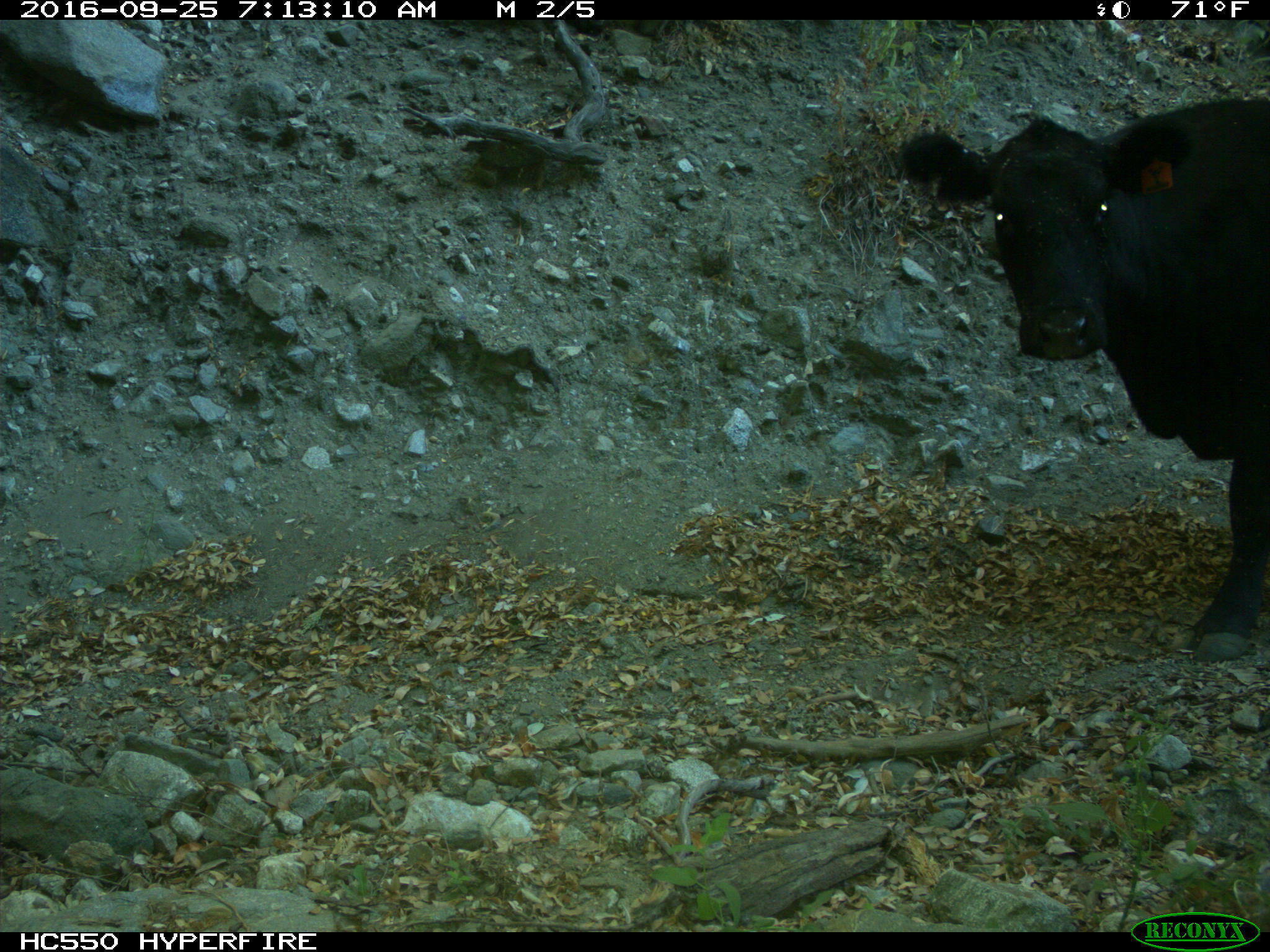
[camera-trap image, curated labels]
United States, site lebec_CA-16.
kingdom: Animalia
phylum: Chordata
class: Mammalia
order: Artiodactyla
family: Bovidae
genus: Bos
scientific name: Bos taurus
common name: domestic cow